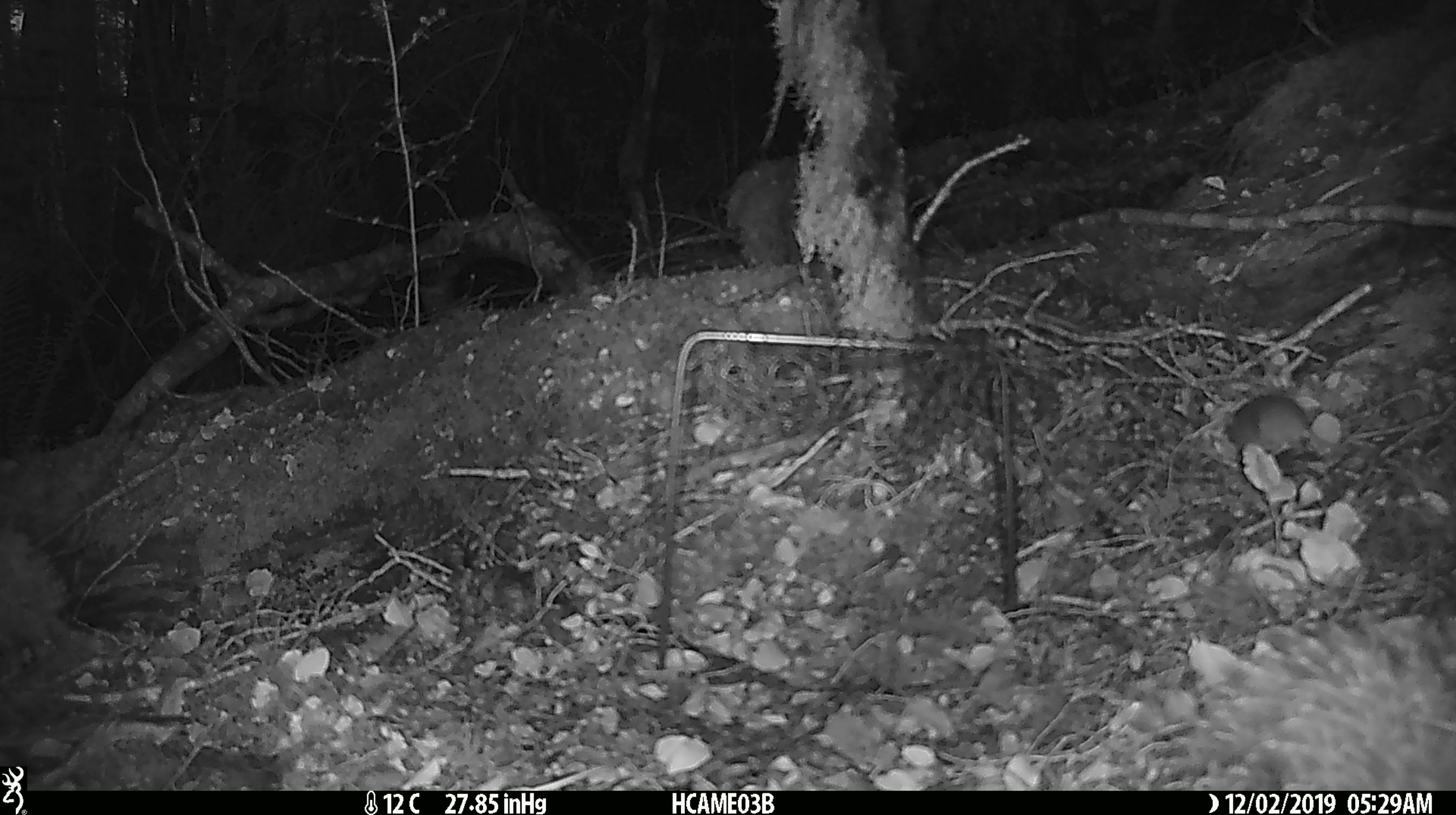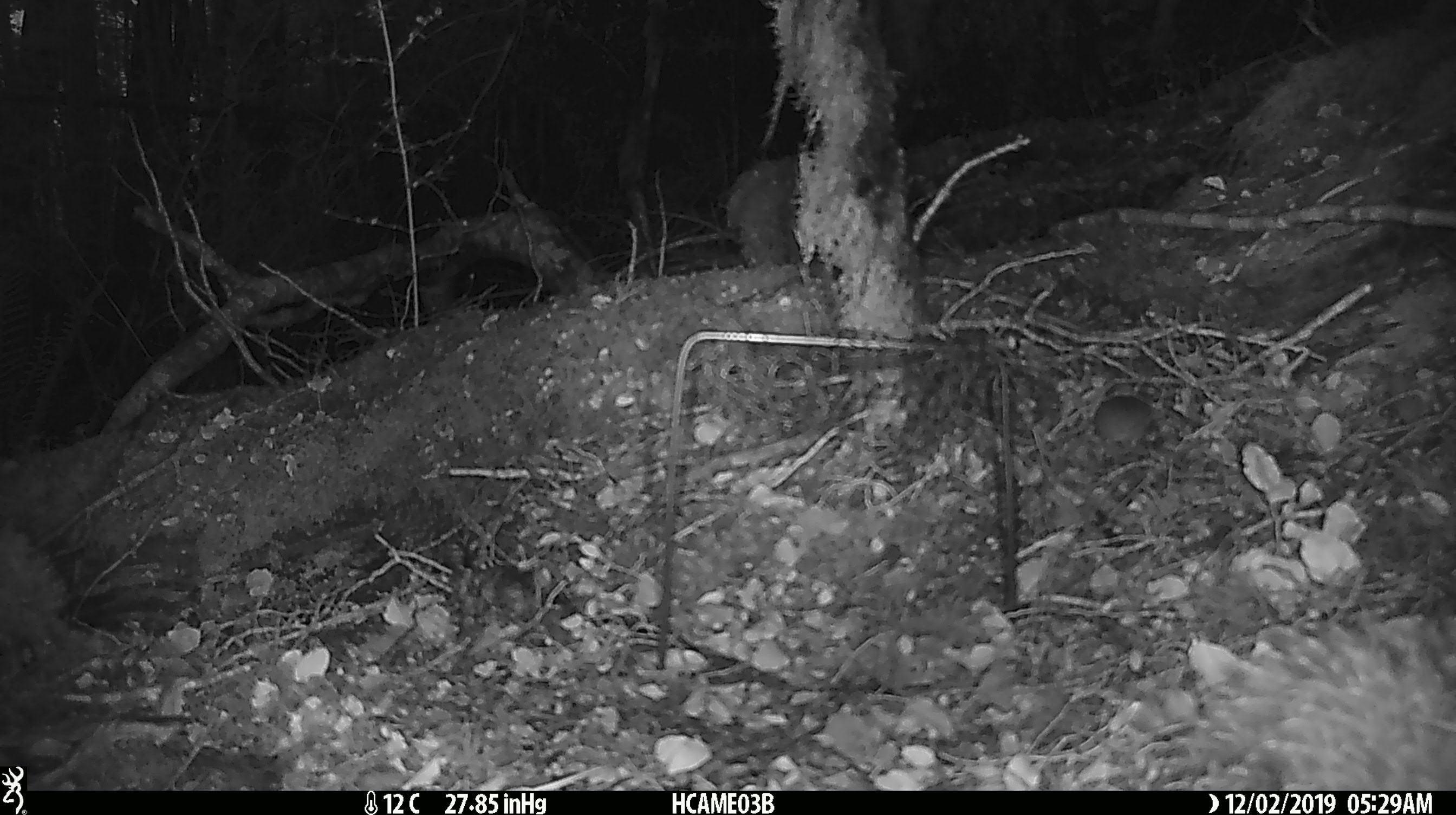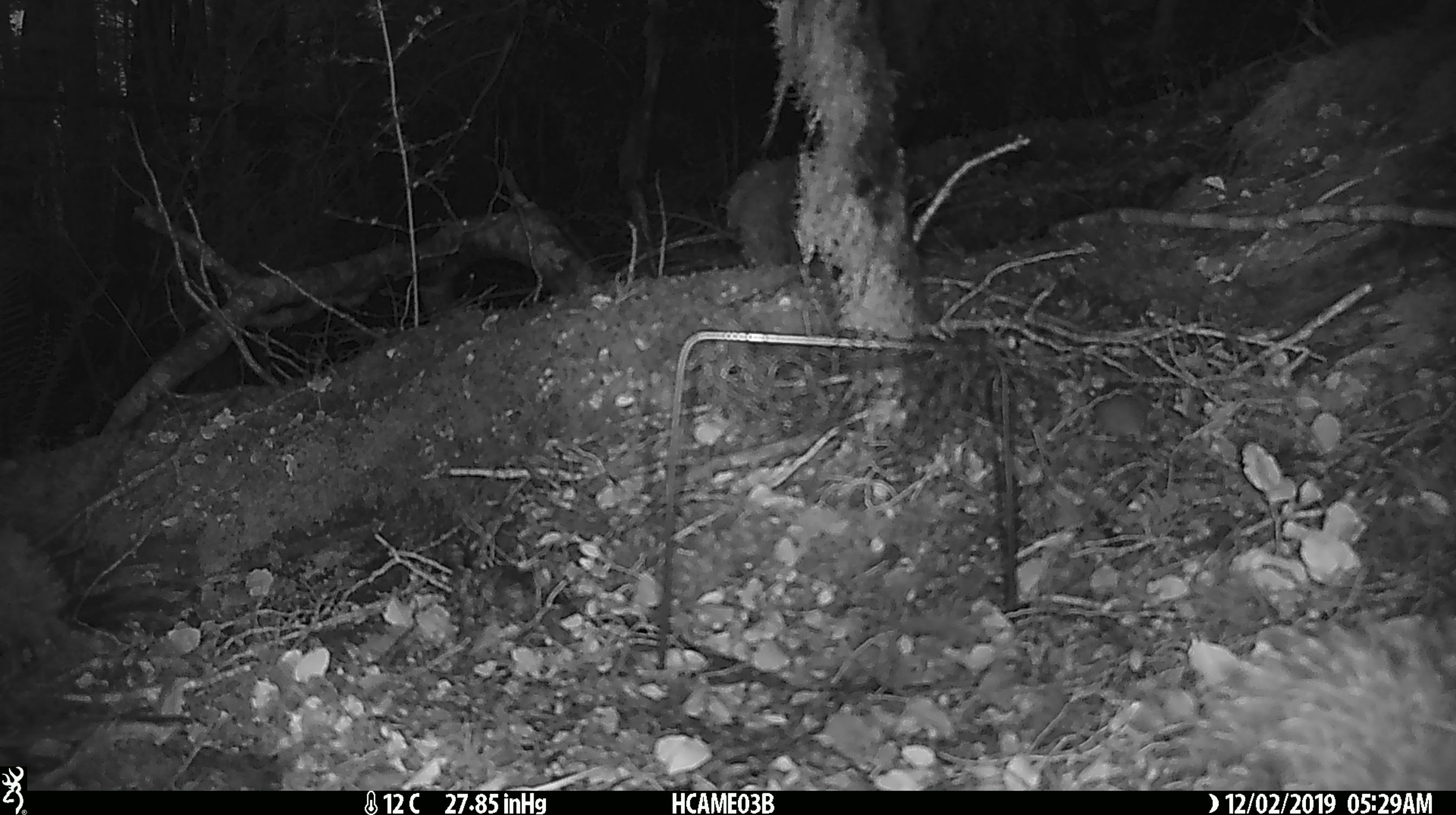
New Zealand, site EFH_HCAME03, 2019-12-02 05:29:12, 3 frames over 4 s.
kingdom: Animalia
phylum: Chordata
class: Mammalia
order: Rodentia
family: Muridae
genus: Mus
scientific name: Mus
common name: mouse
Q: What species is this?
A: Mouse (Mus).